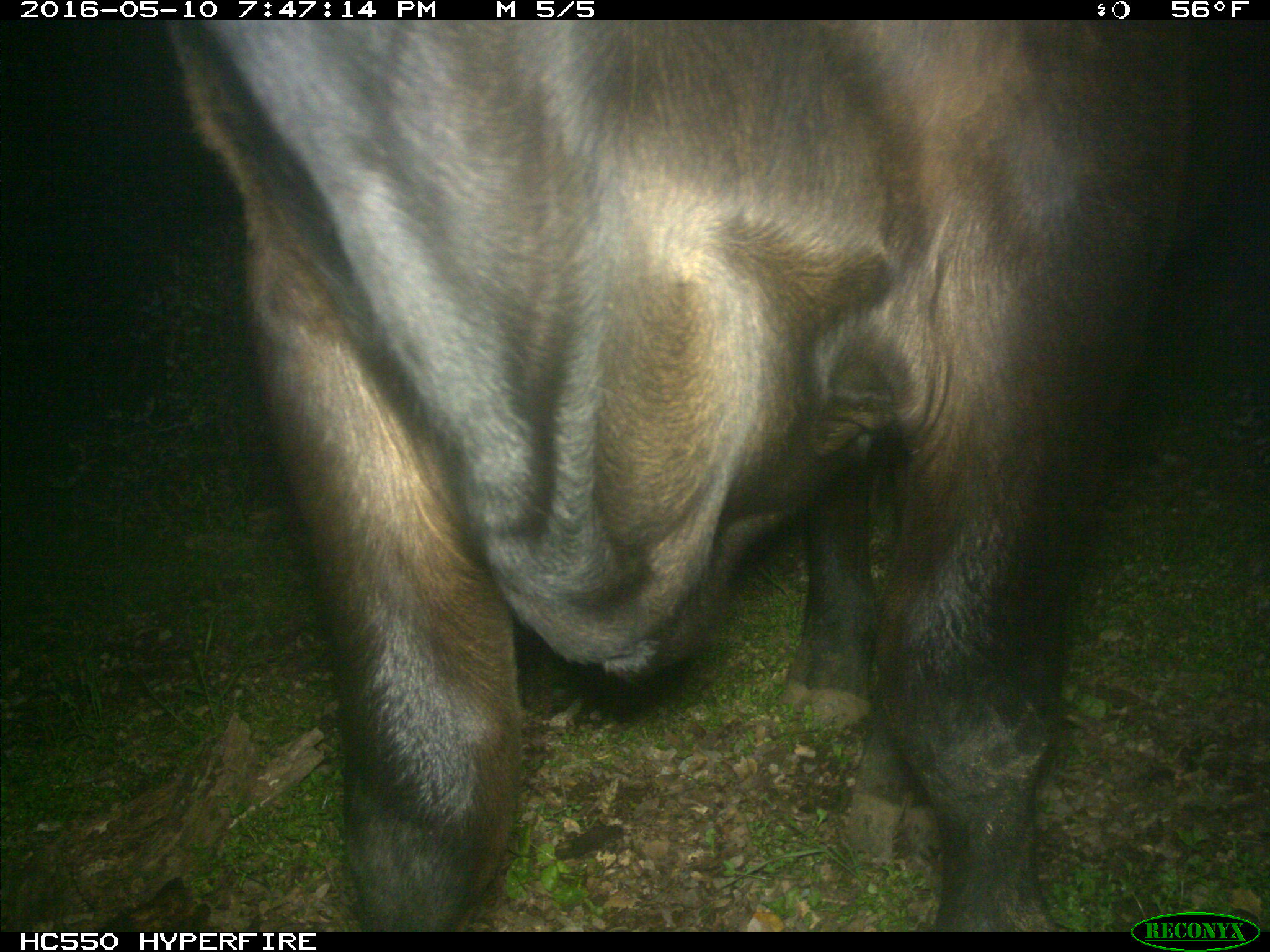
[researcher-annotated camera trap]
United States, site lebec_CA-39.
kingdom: Animalia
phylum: Chordata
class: Mammalia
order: Artiodactyla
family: Bovidae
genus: Bos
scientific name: Bos taurus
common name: domestic cow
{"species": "Bos taurus (domestic cow)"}